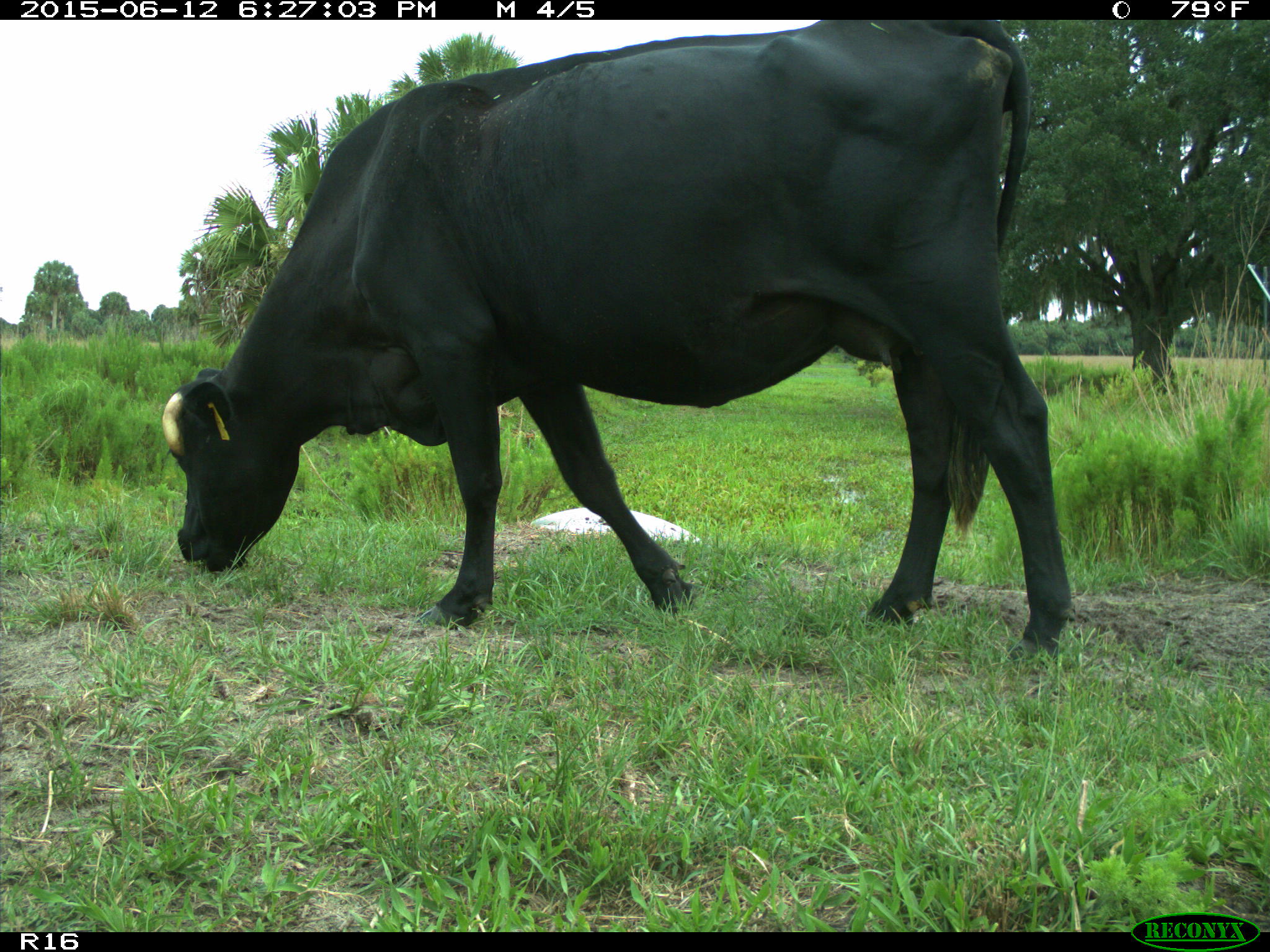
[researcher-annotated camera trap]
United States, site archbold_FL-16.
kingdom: Animalia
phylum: Chordata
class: Mammalia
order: Artiodactyla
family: Bovidae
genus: Bos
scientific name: Bos taurus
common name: domestic cow